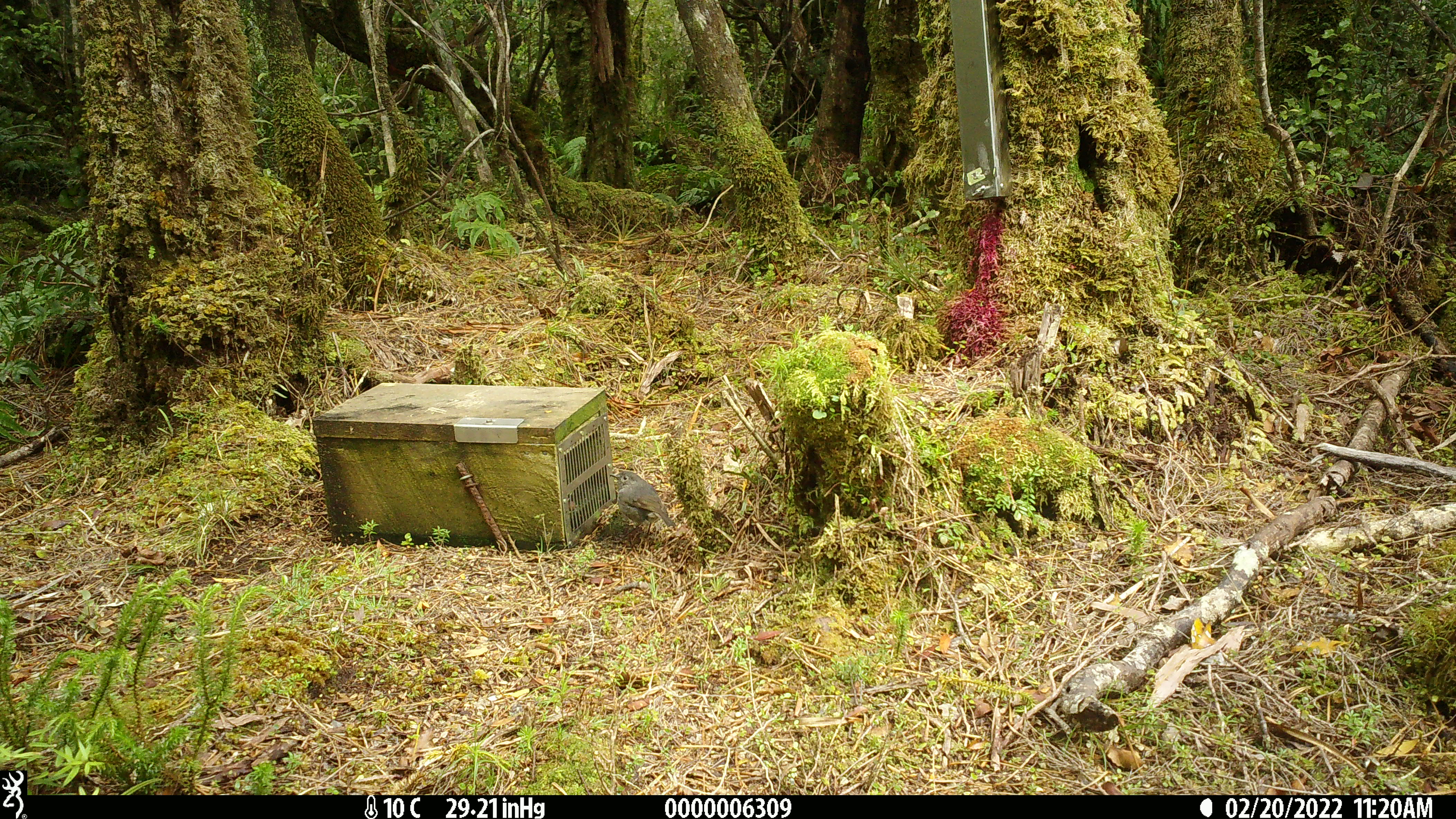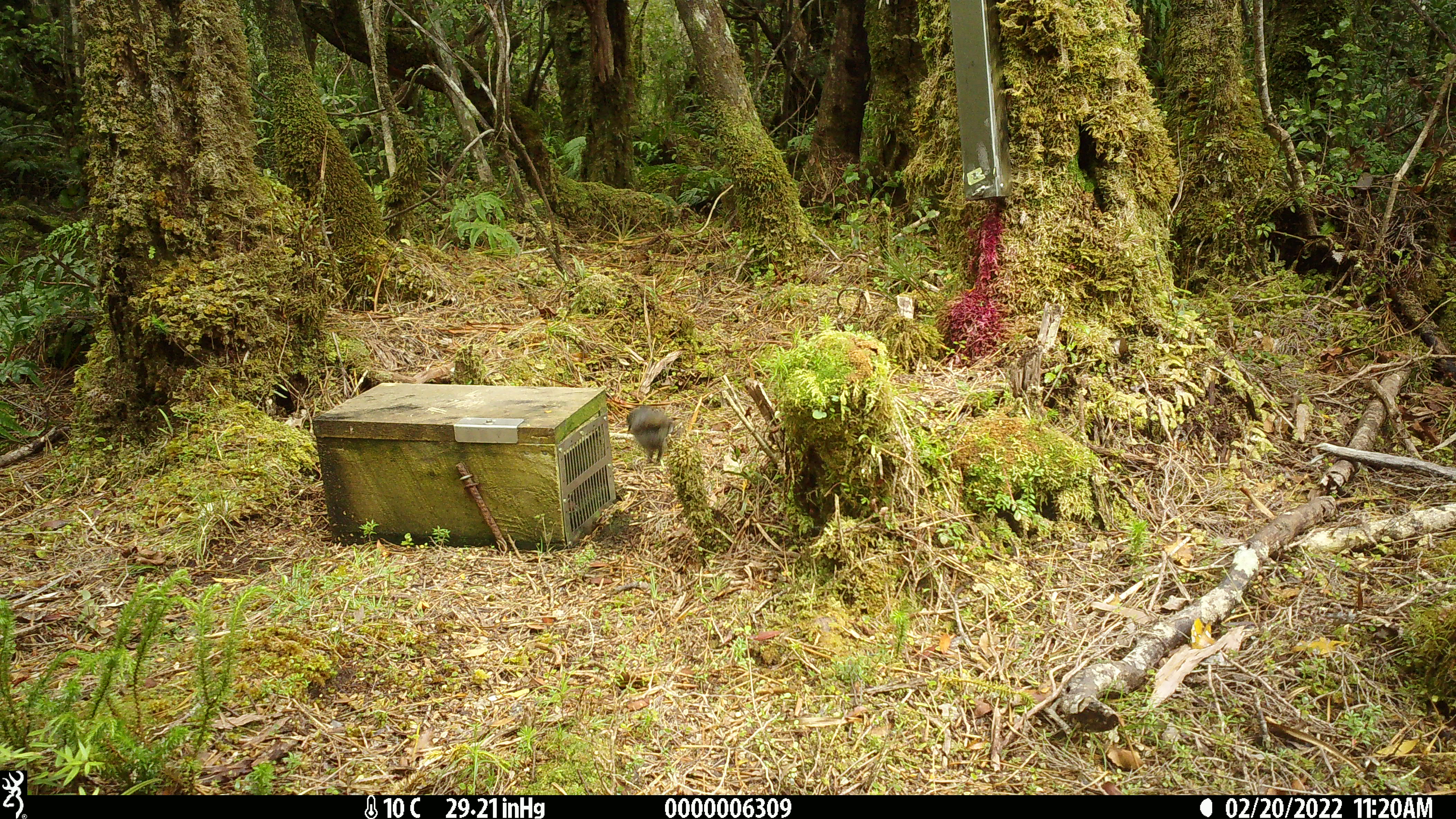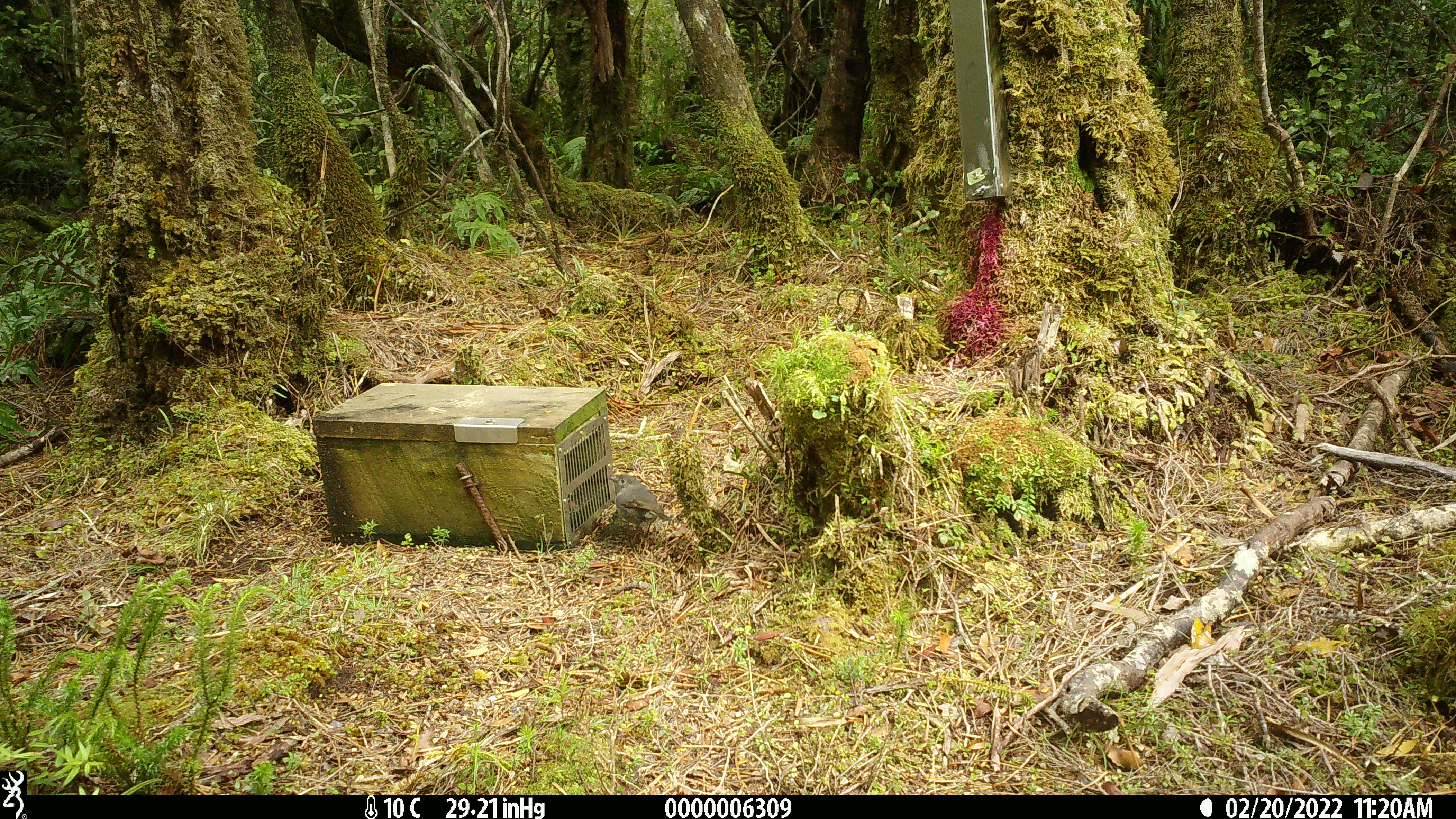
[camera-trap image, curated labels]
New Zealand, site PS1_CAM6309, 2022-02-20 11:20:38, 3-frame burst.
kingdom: Animalia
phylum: Chordata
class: Aves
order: Passeriformes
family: Petroicidae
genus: Petroica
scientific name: Petroica australis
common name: new zealand robin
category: robin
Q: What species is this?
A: Robin (new zealand robin) (Petroica australis).